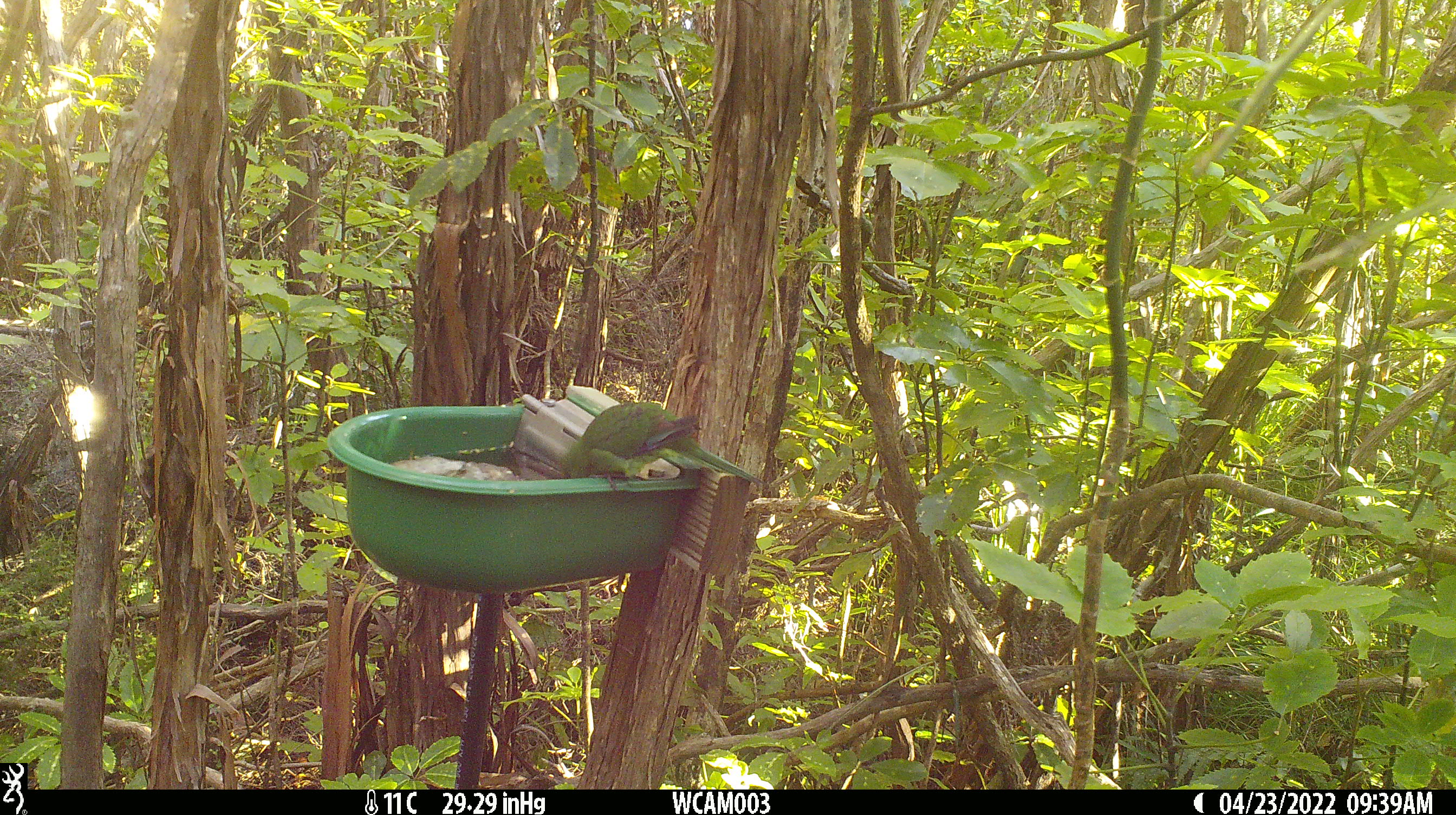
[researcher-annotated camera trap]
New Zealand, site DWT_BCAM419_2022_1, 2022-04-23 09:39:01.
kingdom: Animalia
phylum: Chordata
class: Aves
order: Psittaciformes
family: Psittaculidae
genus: Cyanoramphus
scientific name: Cyanoramphus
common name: parakeet